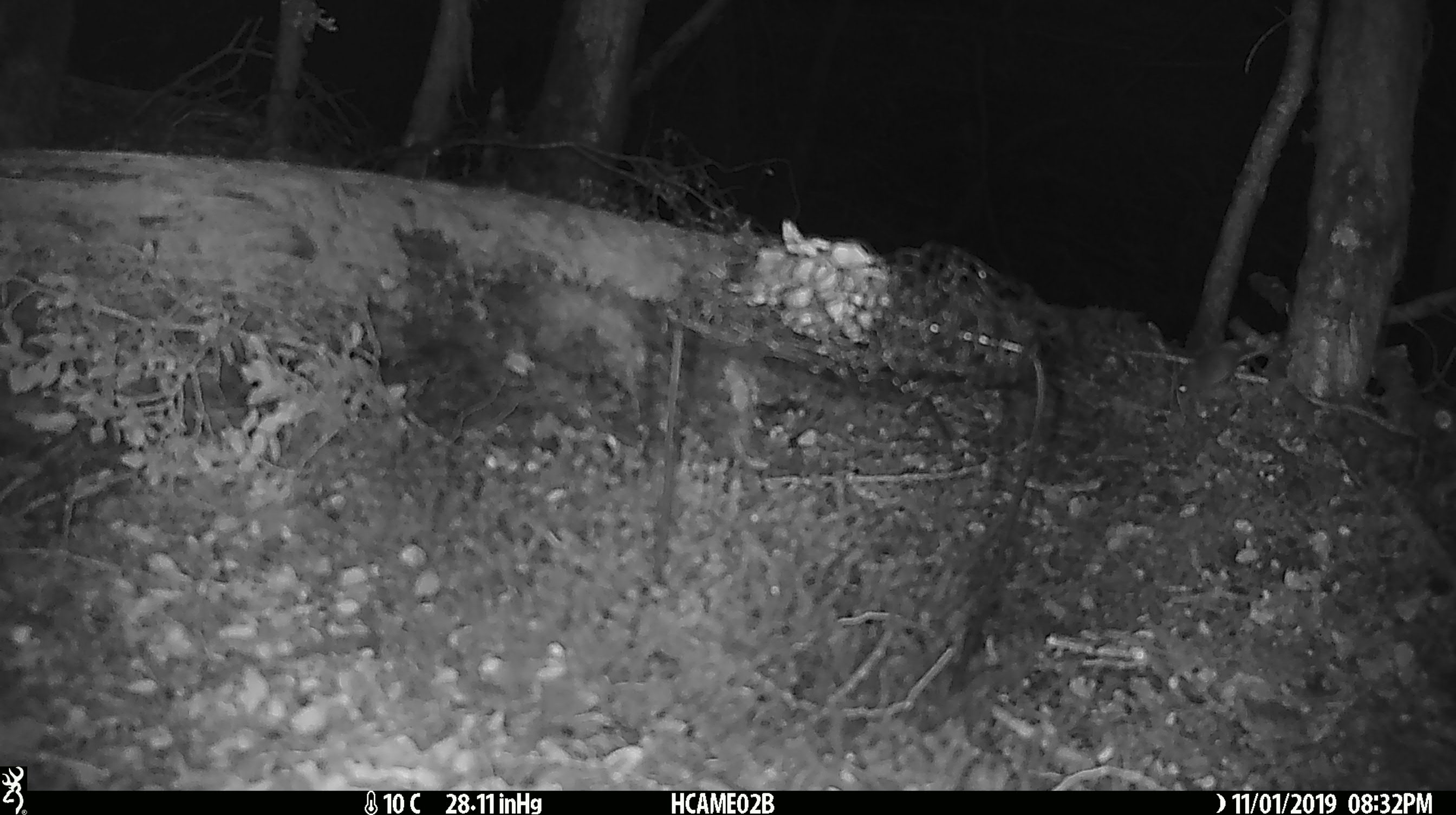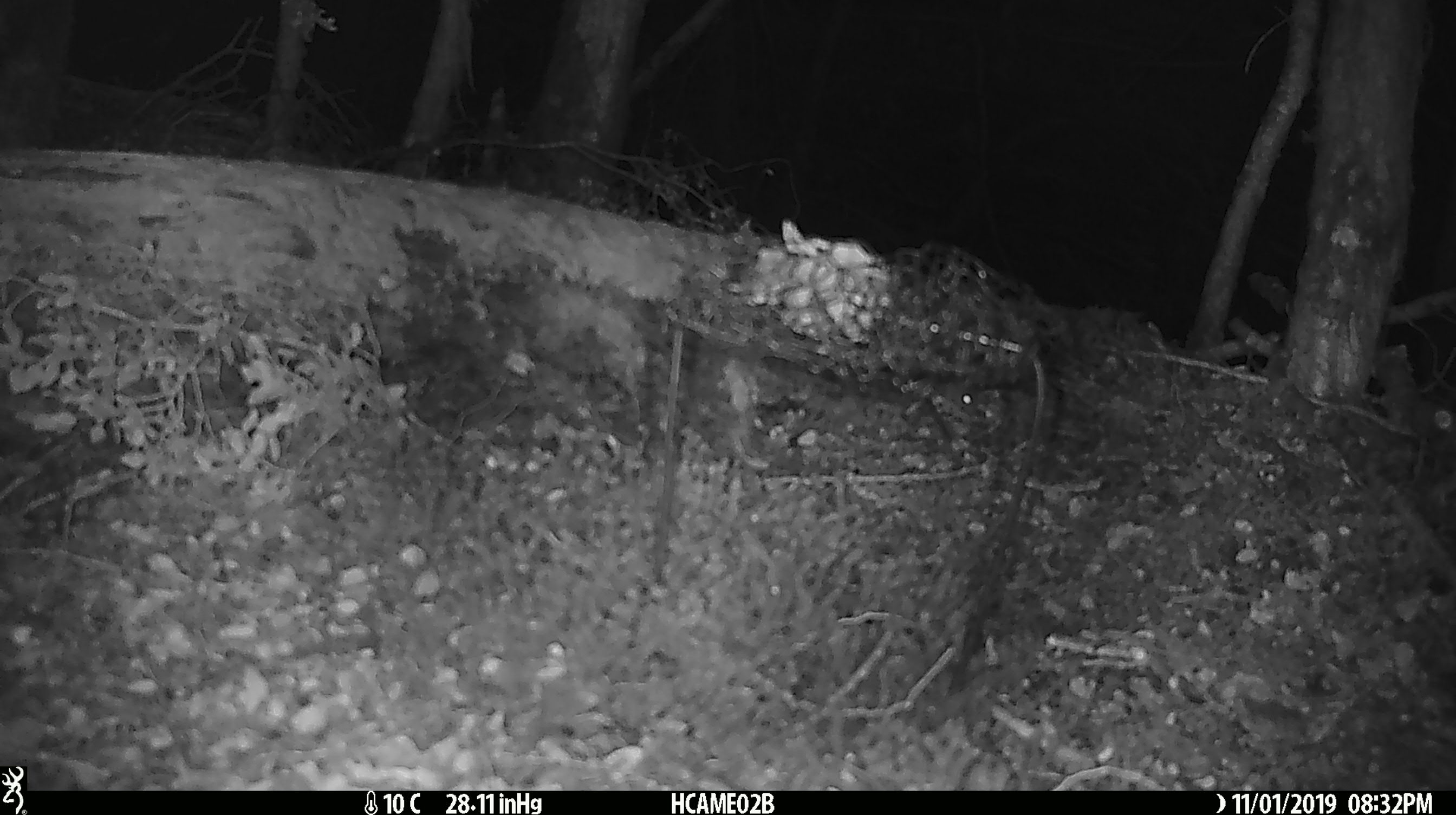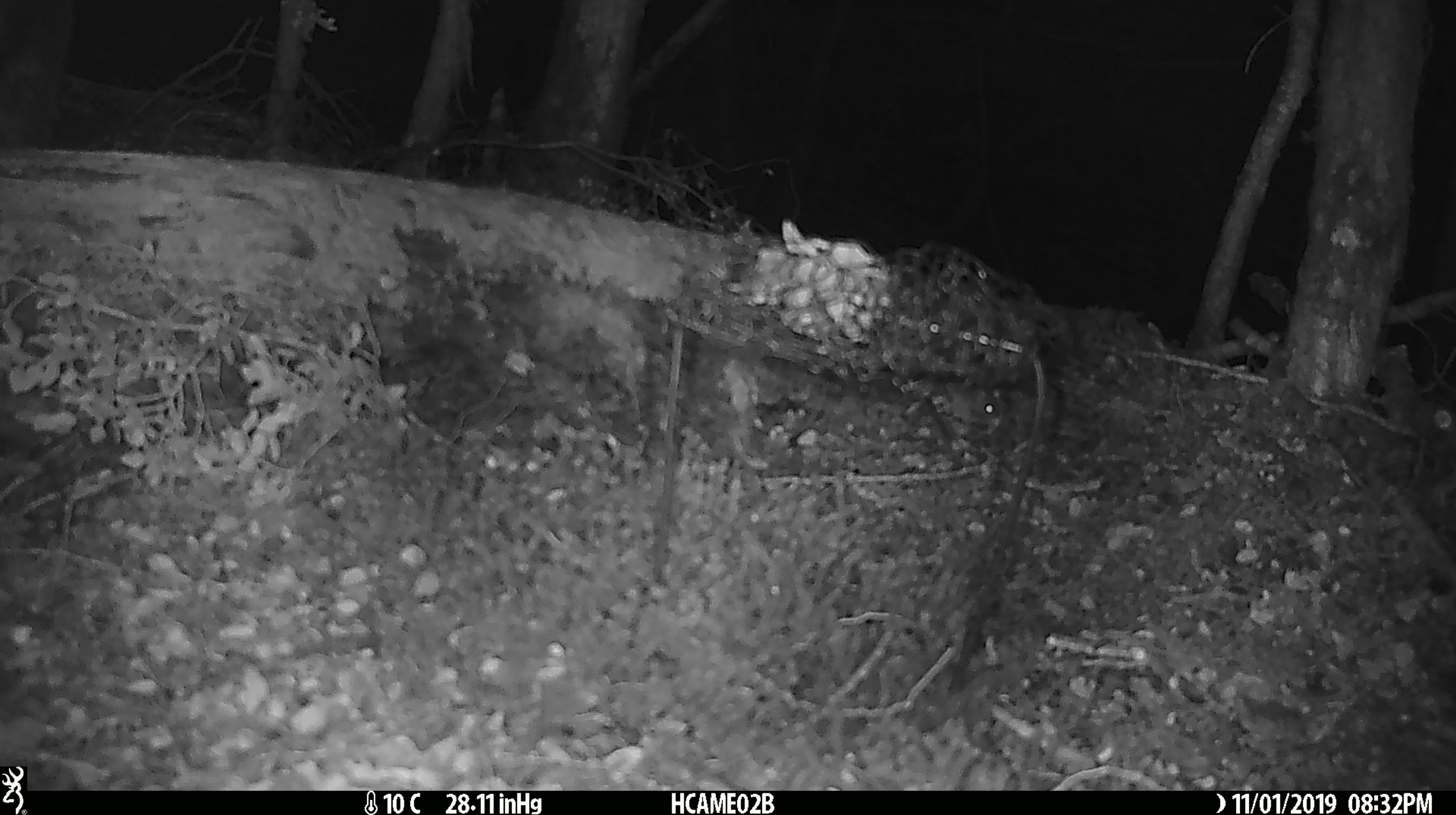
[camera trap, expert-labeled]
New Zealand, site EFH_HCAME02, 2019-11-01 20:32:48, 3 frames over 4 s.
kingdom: Animalia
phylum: Chordata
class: Mammalia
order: Rodentia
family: Muridae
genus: Mus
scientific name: Mus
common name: mouse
Mouse (Mus).